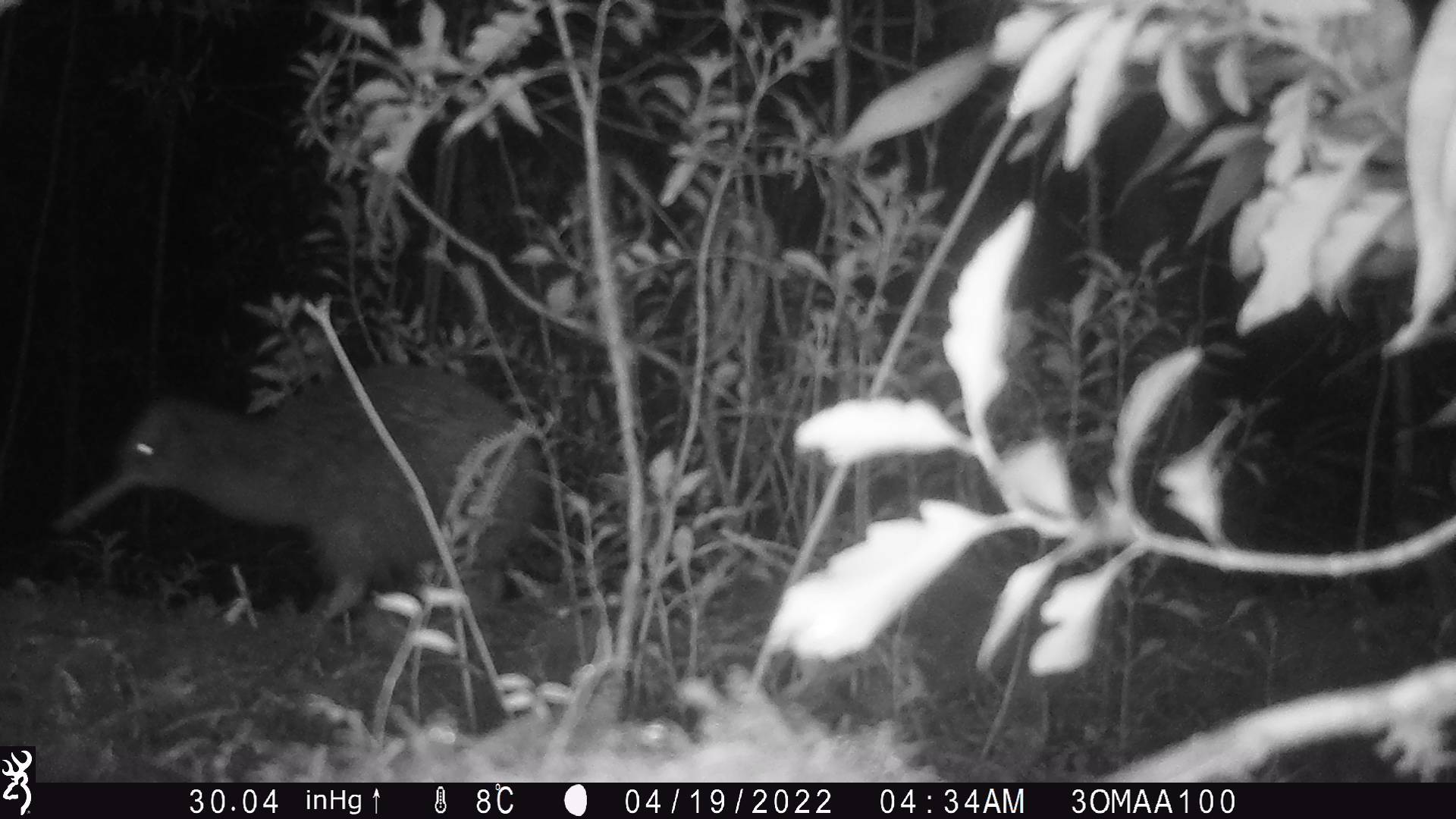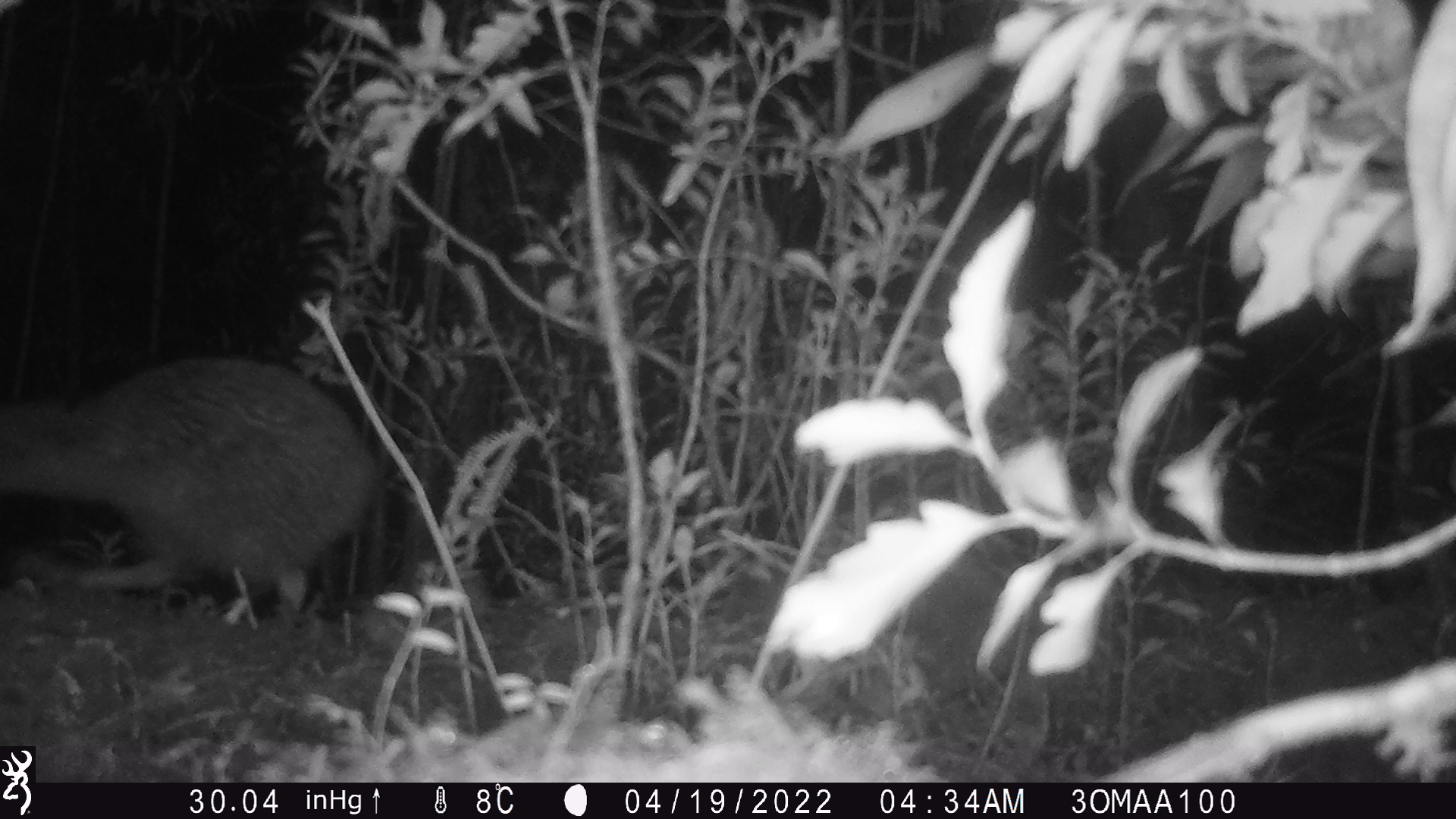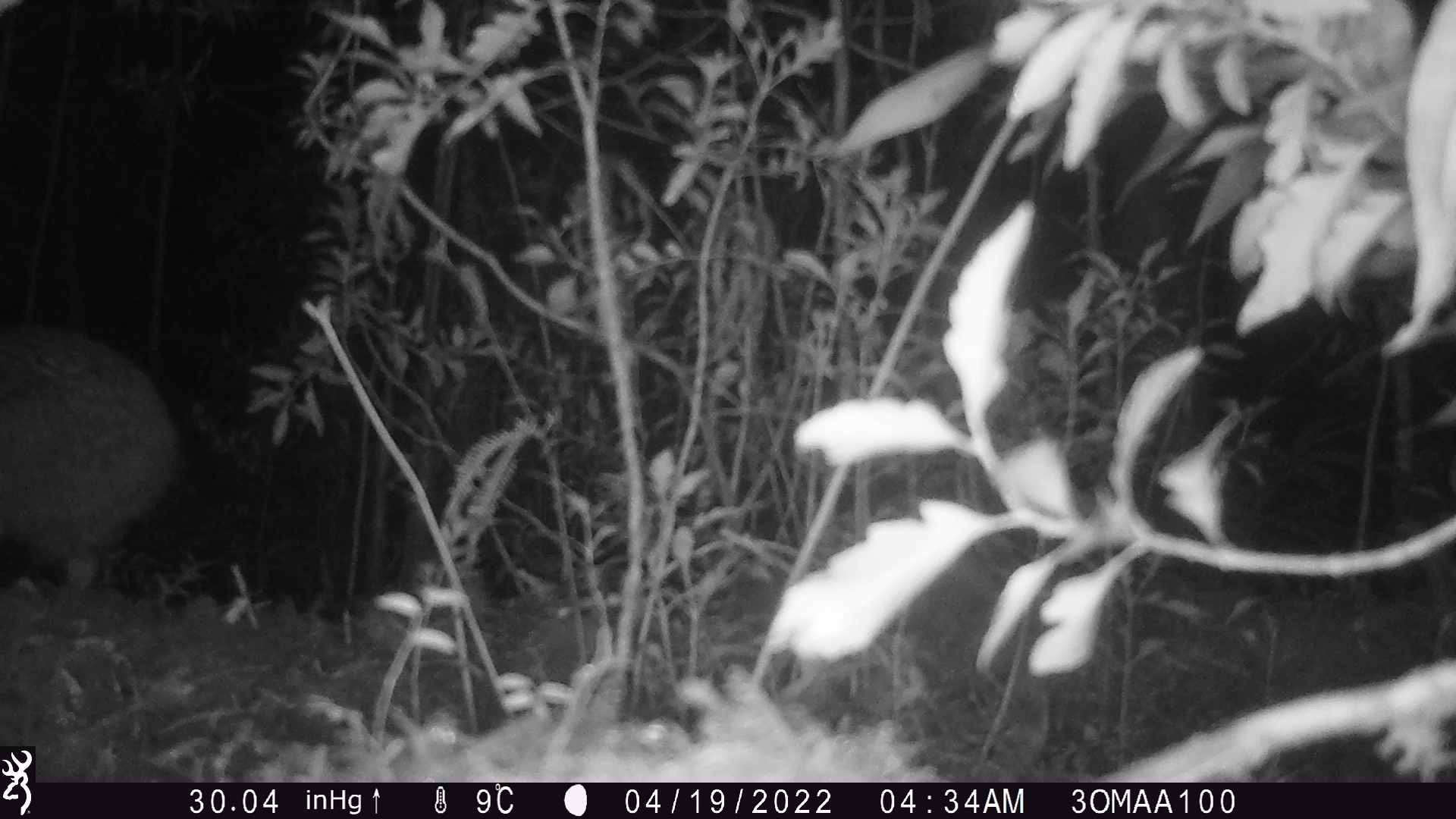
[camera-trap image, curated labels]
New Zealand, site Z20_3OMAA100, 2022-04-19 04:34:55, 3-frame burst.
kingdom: Animalia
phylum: Chordata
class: Aves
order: Apterygiformes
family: Apterygidae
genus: Apteryx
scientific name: Apteryx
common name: kiwi